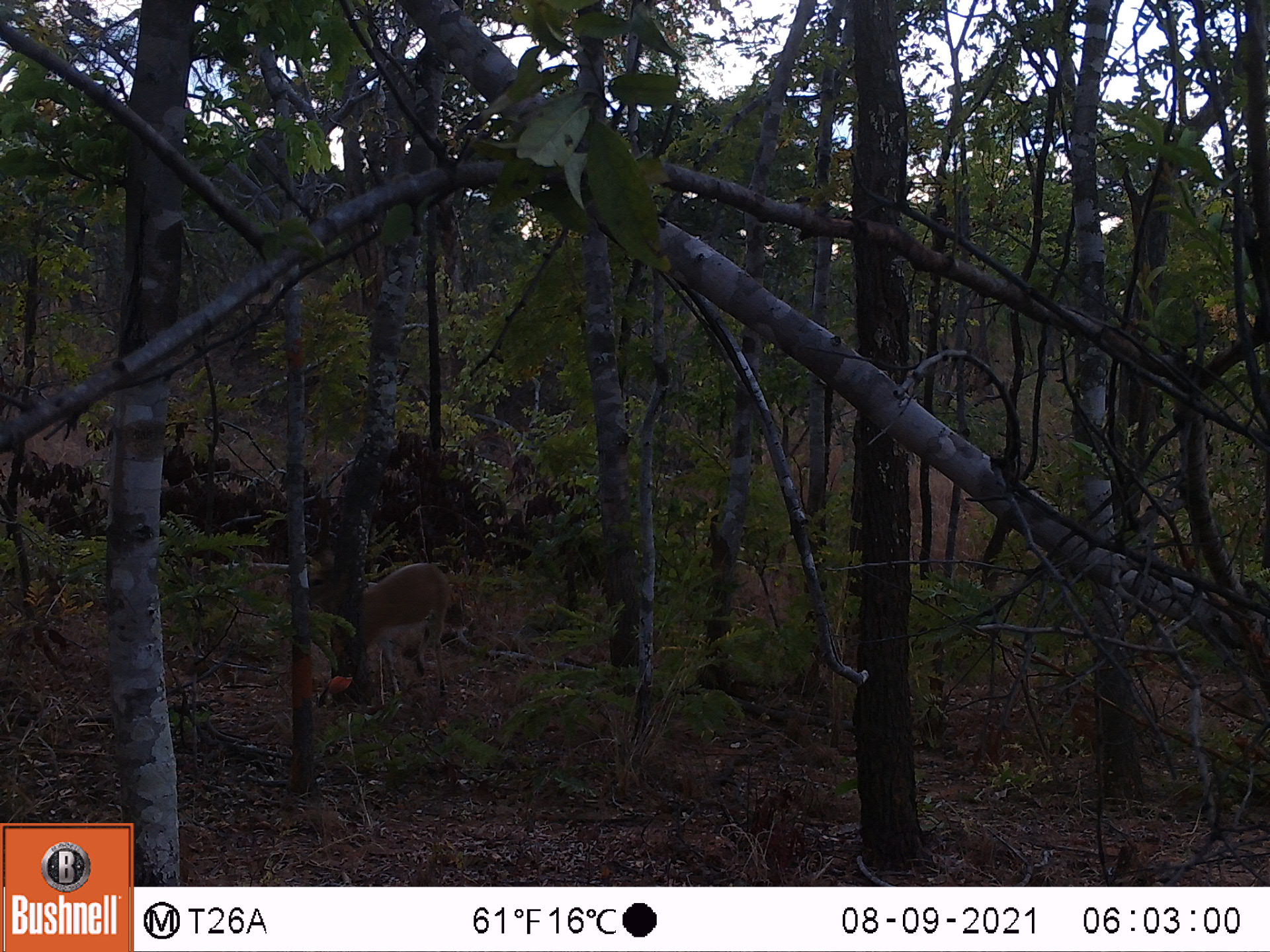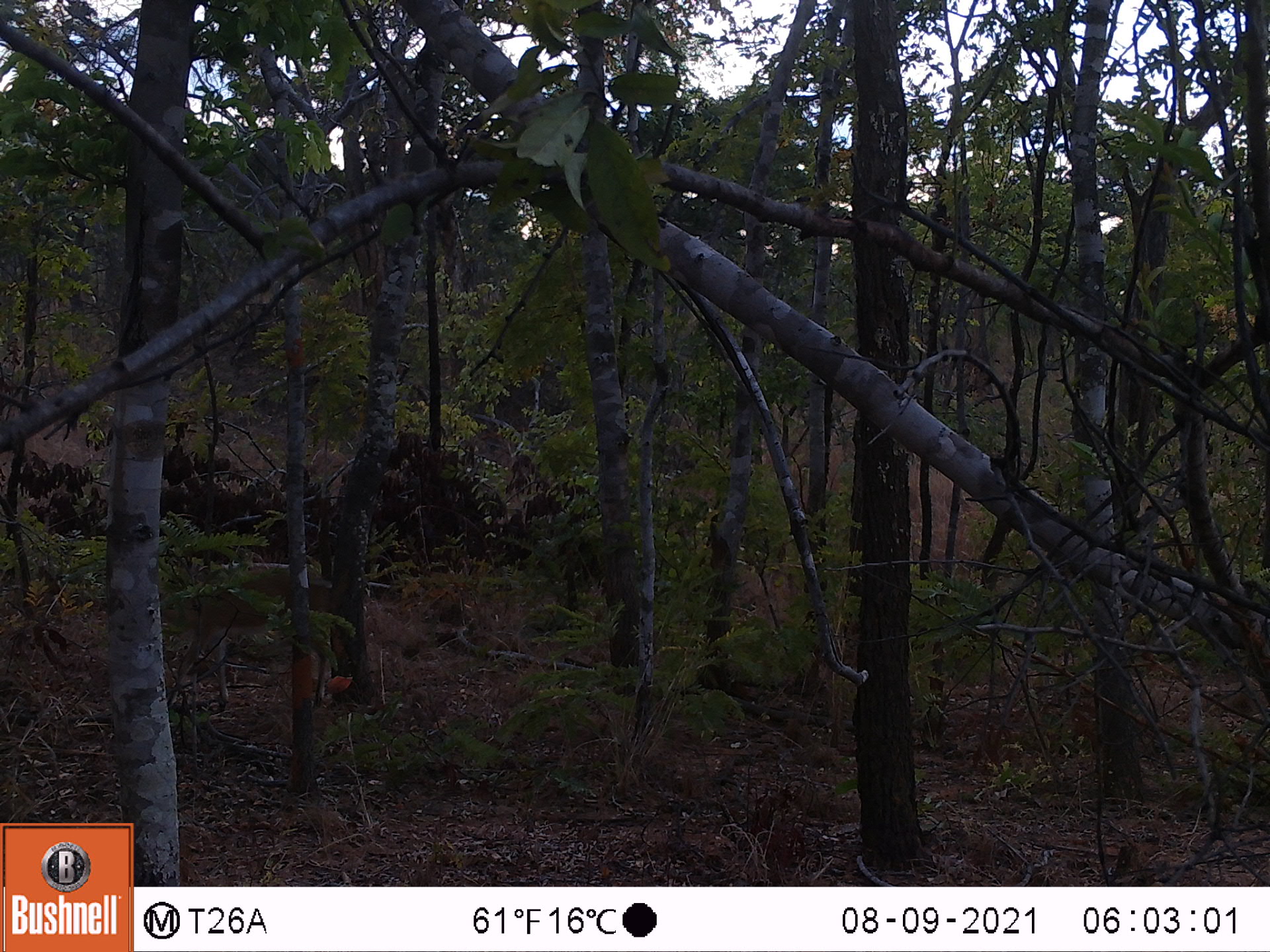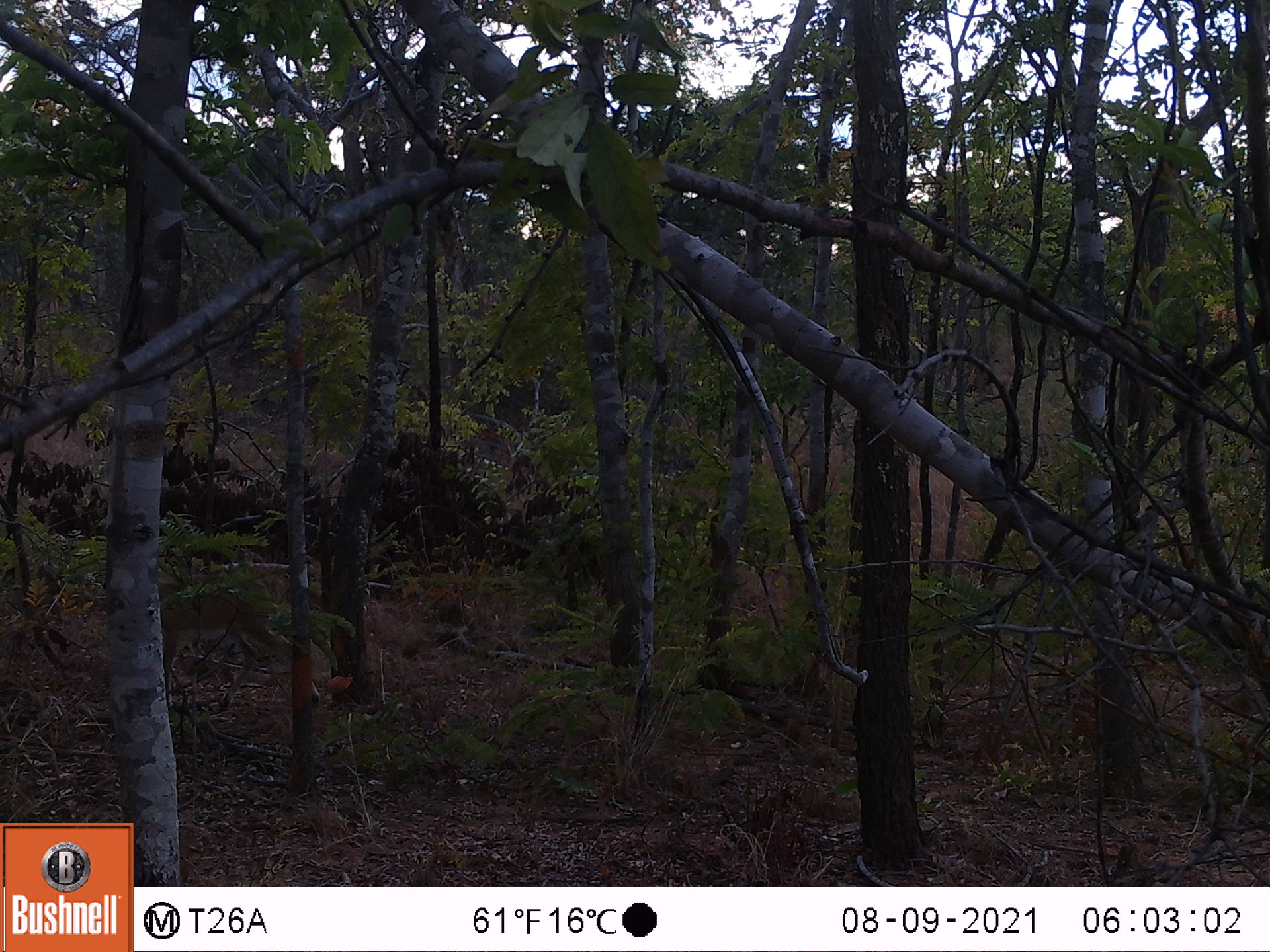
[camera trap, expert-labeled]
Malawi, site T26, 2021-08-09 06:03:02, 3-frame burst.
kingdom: Animalia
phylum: Chordata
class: Mammalia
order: Artiodactyla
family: Bovidae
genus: Sylvicapra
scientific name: Sylvicapra grimmia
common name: common duiker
Common duiker (Sylvicapra grimmia), count 1.